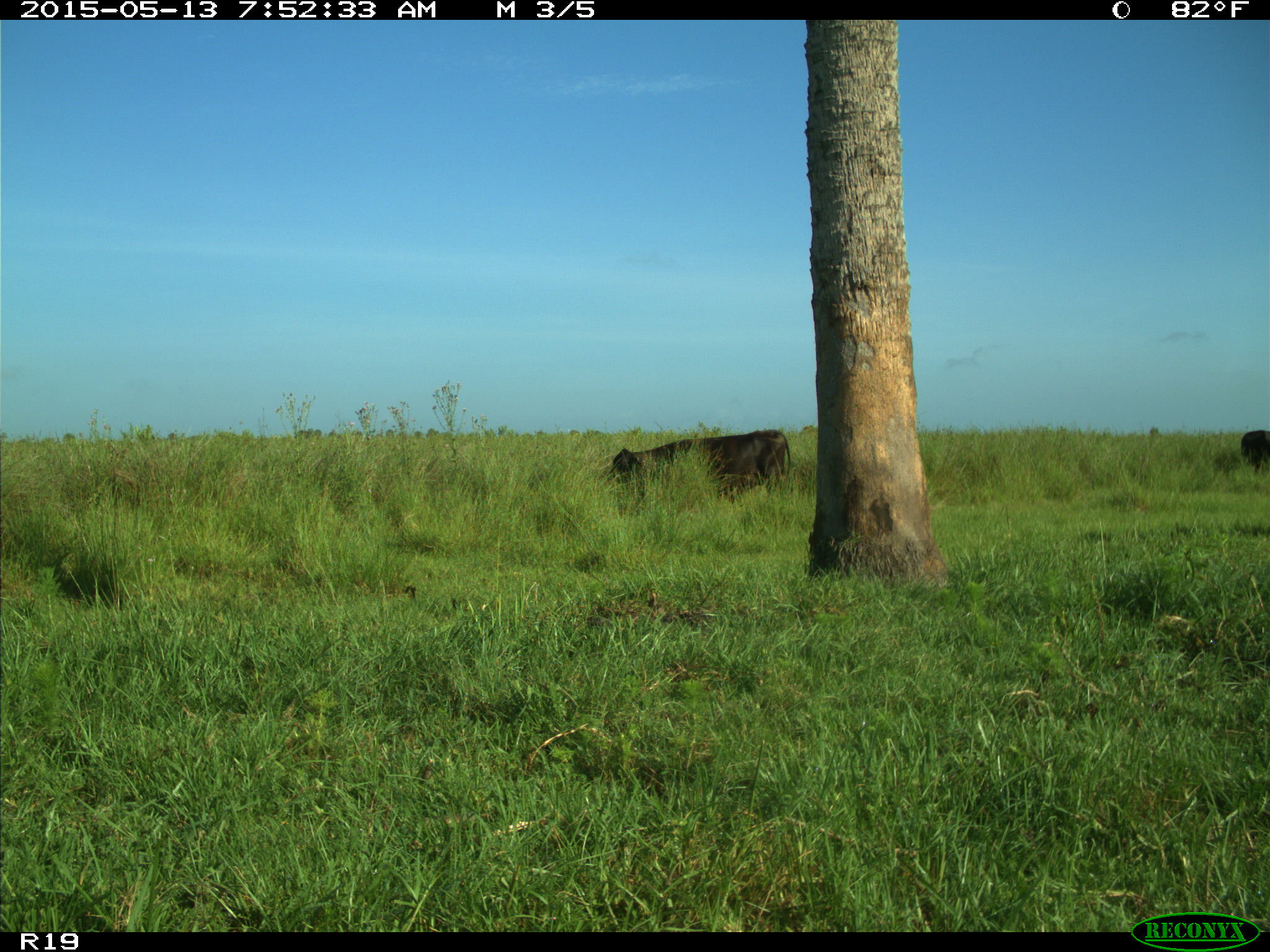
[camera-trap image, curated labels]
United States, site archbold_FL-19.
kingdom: Animalia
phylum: Chordata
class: Mammalia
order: Artiodactyla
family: Bovidae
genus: Bos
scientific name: Bos taurus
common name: domestic cow